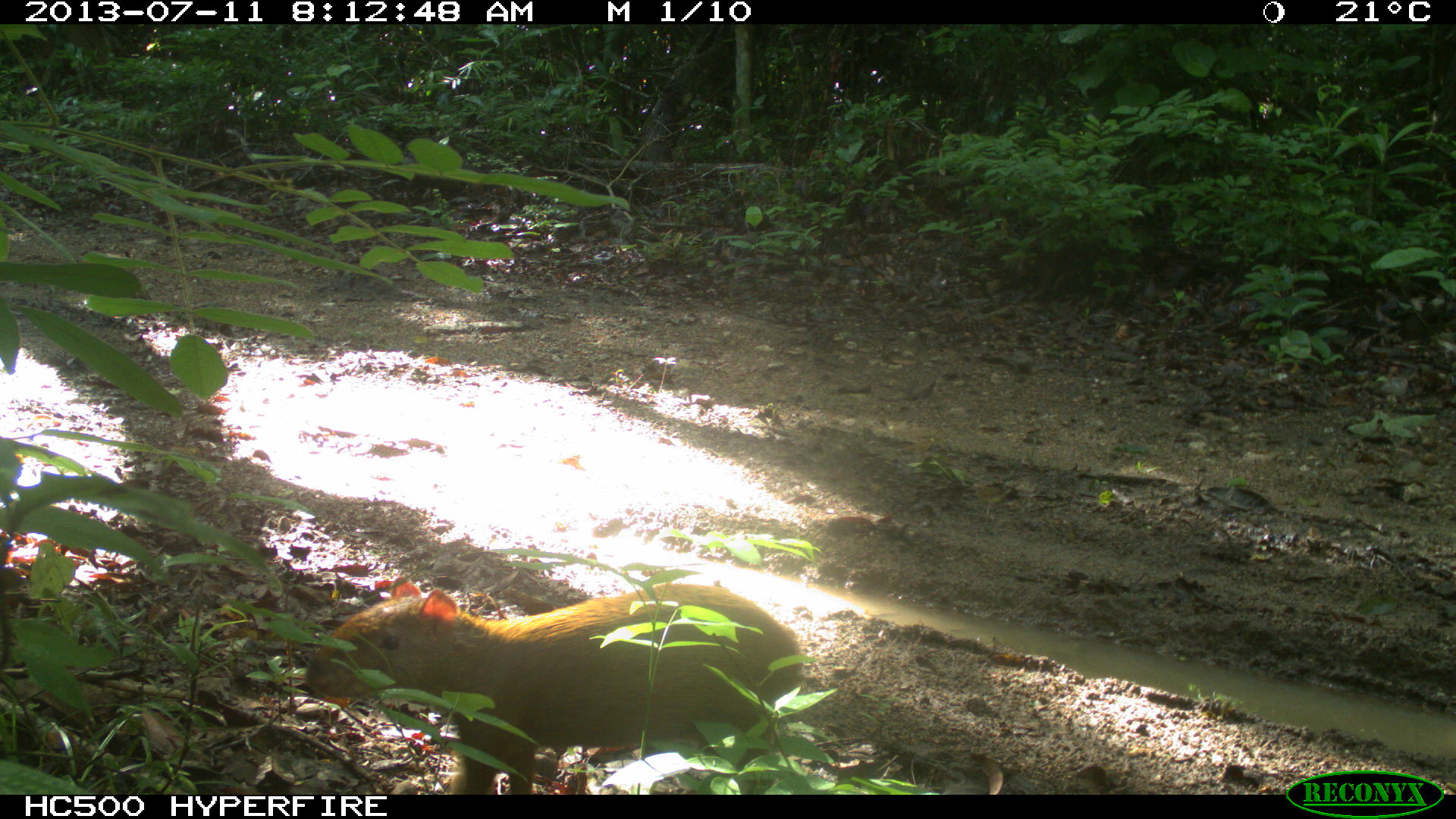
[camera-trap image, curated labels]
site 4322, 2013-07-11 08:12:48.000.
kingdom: Animalia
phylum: Chordata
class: Mammalia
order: Rodentia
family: Dasyproctidae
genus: Dasyprocta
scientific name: Dasyprocta punctata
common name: central american agouti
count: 1